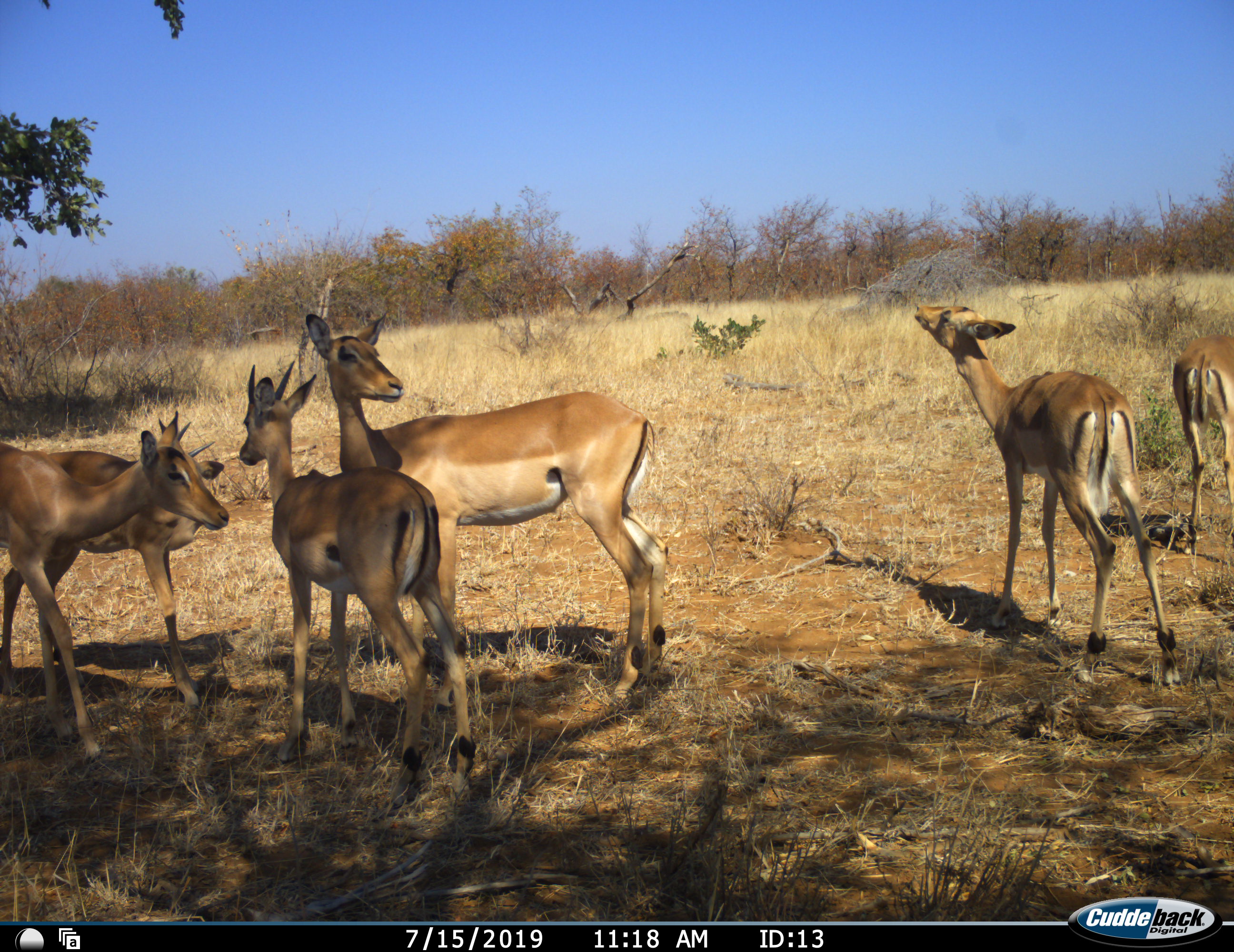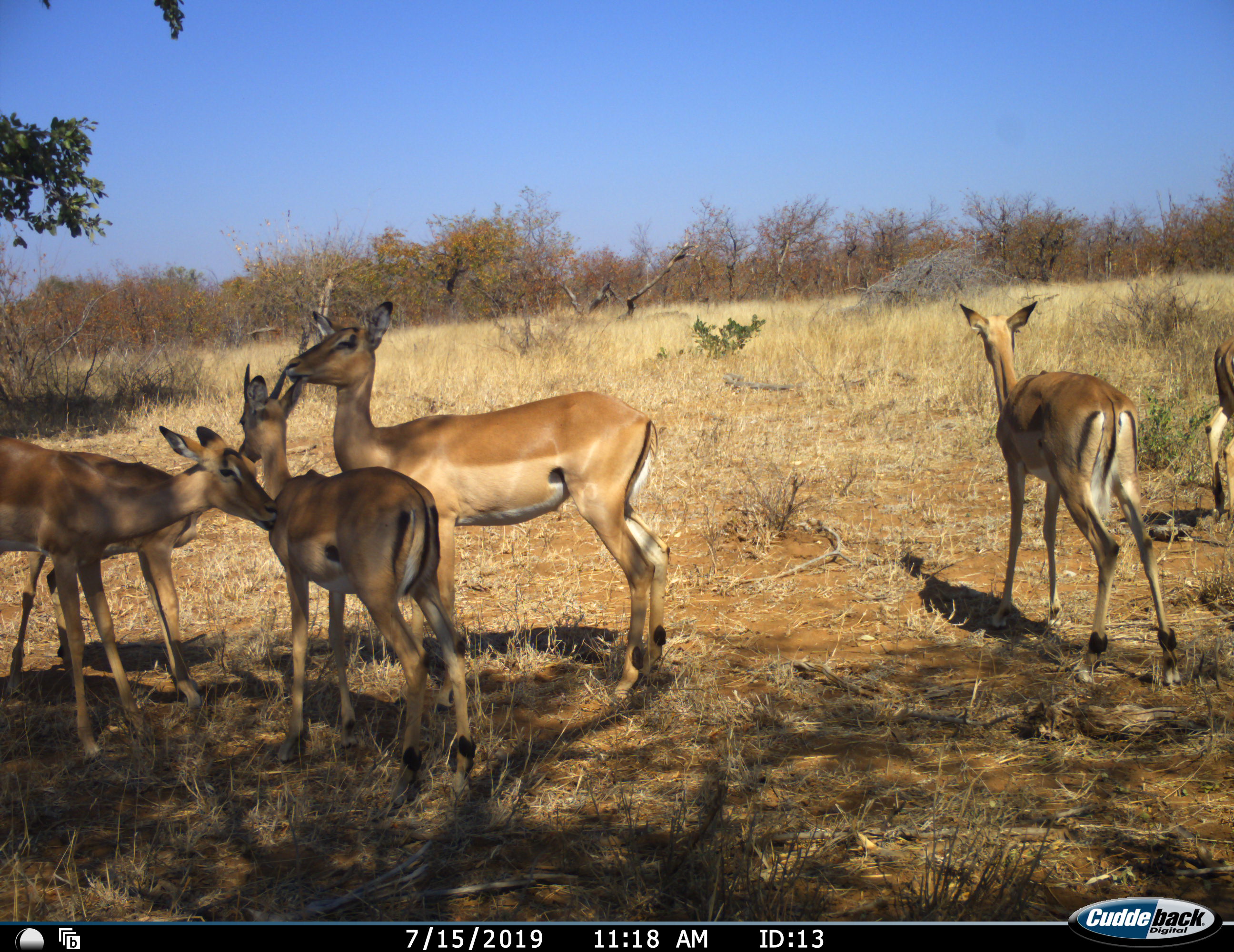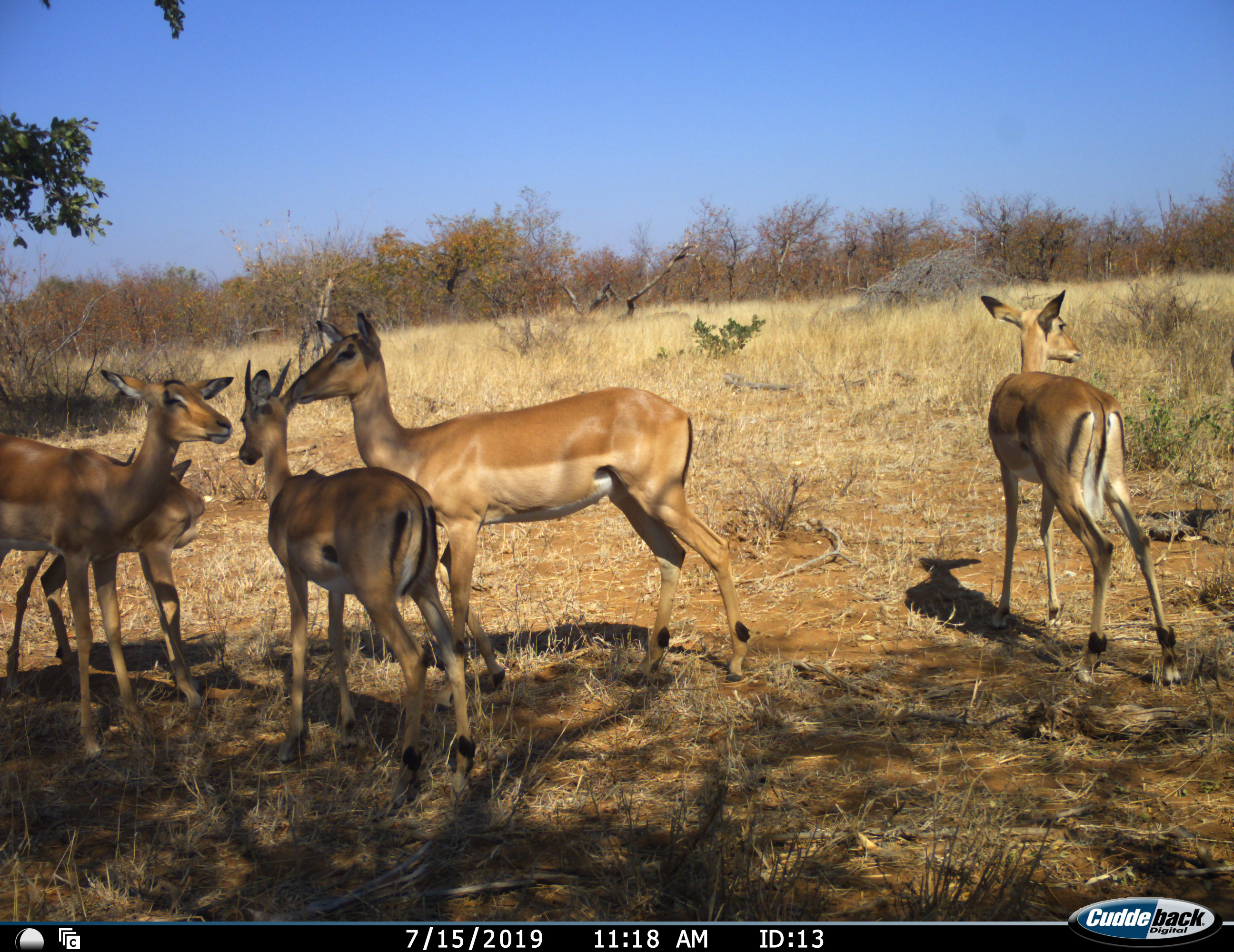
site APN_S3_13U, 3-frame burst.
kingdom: Animalia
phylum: Chordata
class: Mammalia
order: Artiodactyla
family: Bovidae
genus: Aepyceros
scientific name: Aepyceros melampus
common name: impala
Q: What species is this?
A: Impala (Aepyceros melampus).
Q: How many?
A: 6.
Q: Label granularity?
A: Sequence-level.